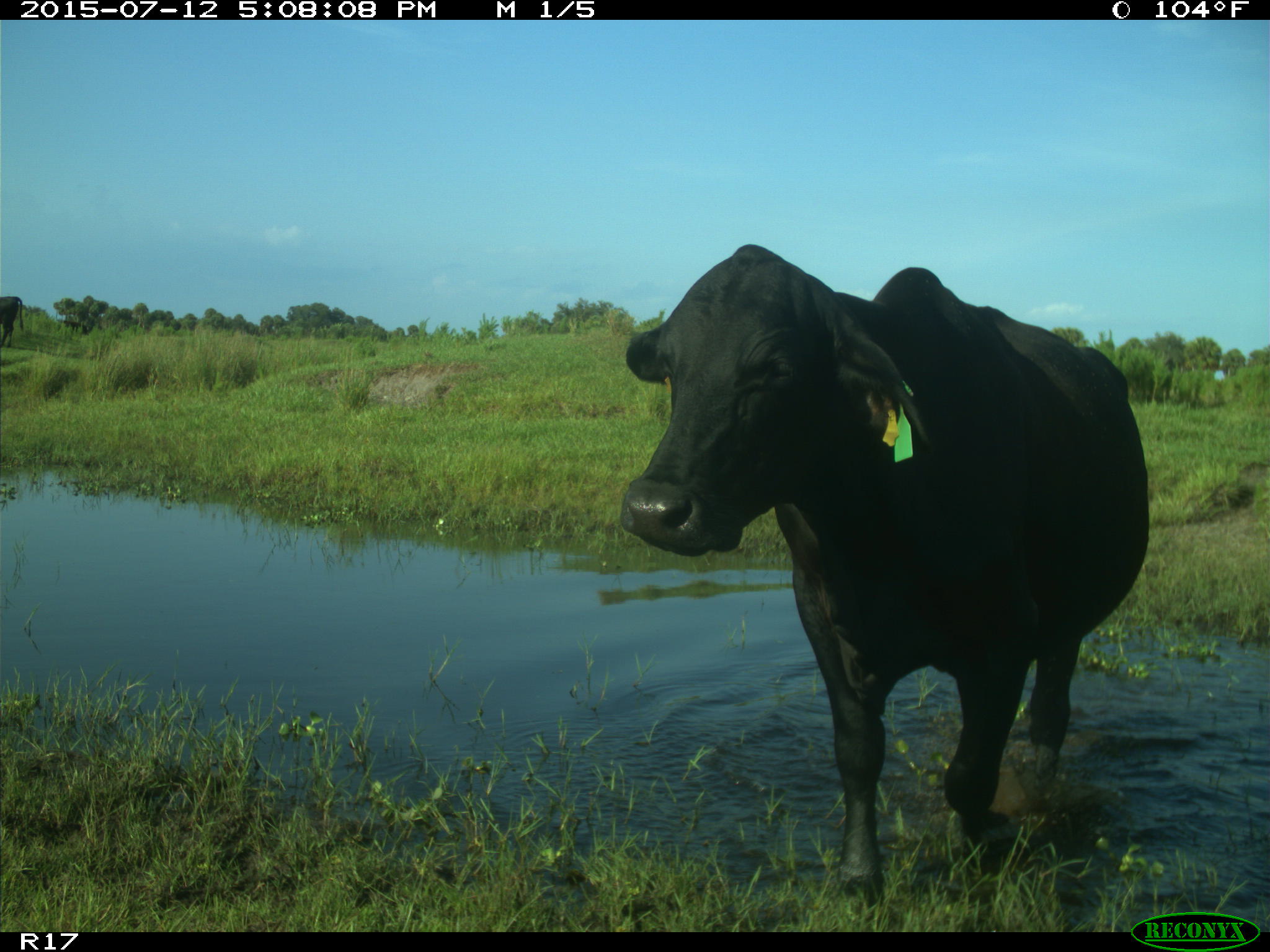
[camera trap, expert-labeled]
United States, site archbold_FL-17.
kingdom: Animalia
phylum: Chordata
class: Mammalia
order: Artiodactyla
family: Bovidae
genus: Bos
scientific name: Bos taurus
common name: domestic cow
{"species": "Bos taurus (domestic cow)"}